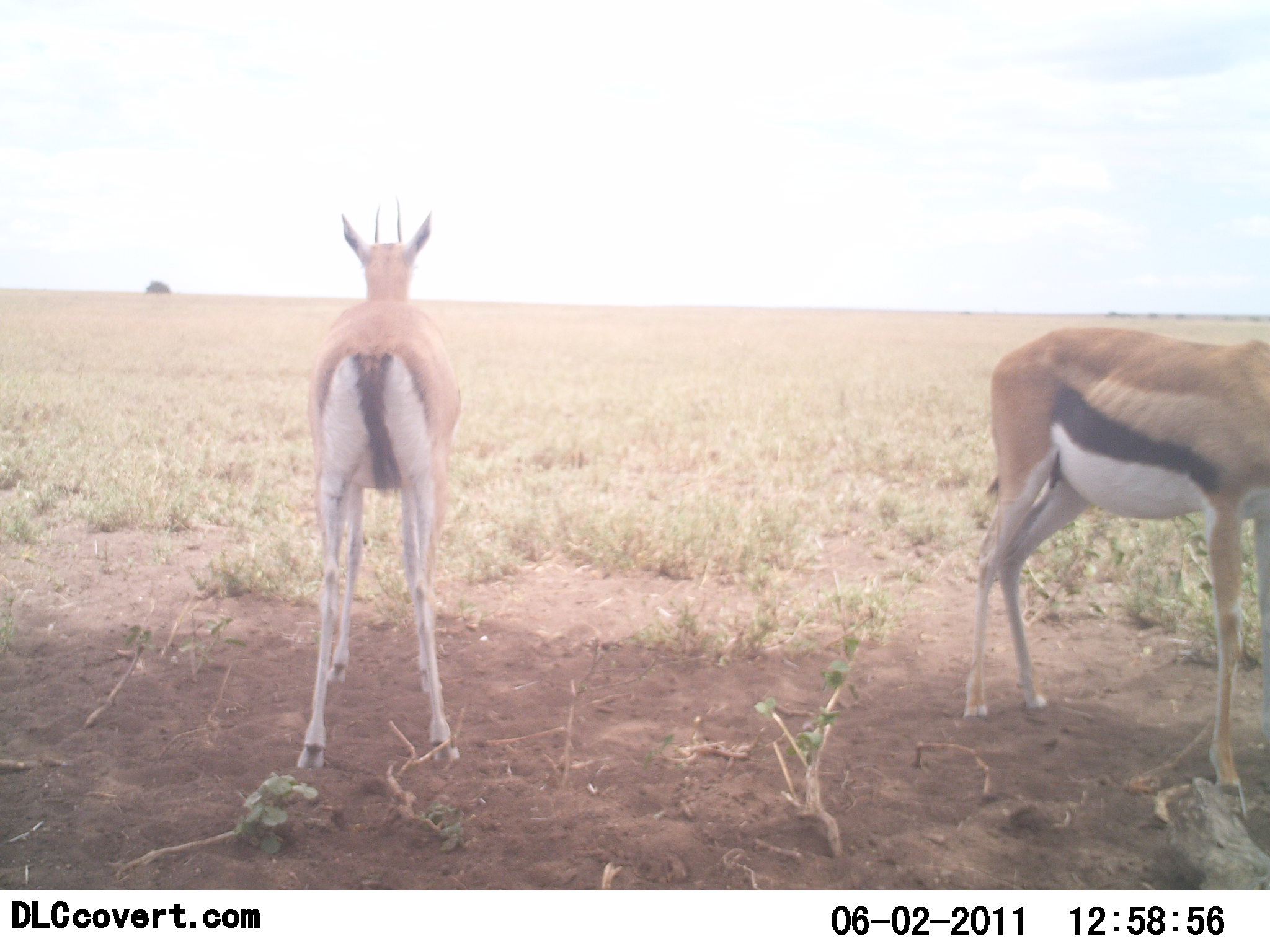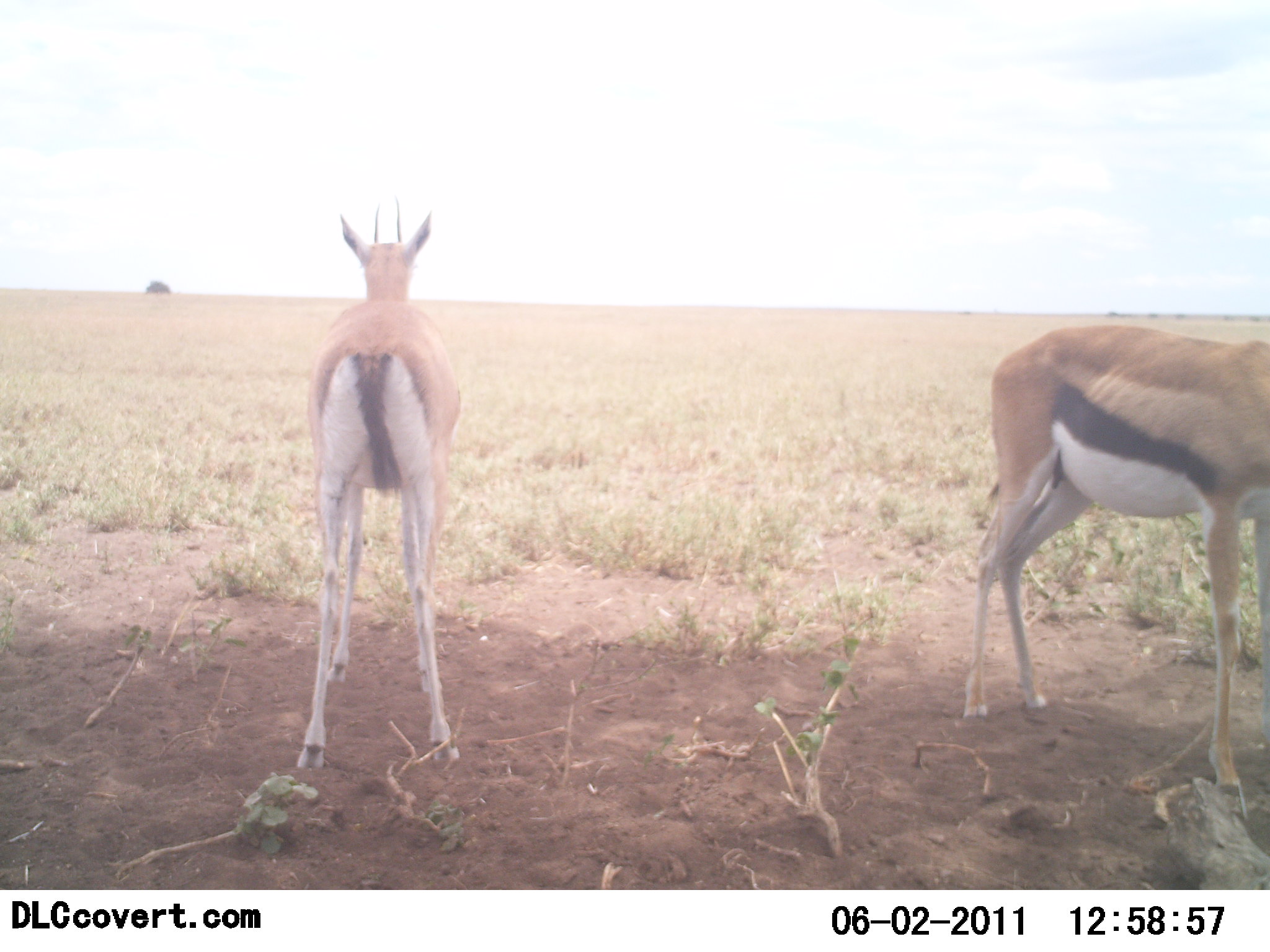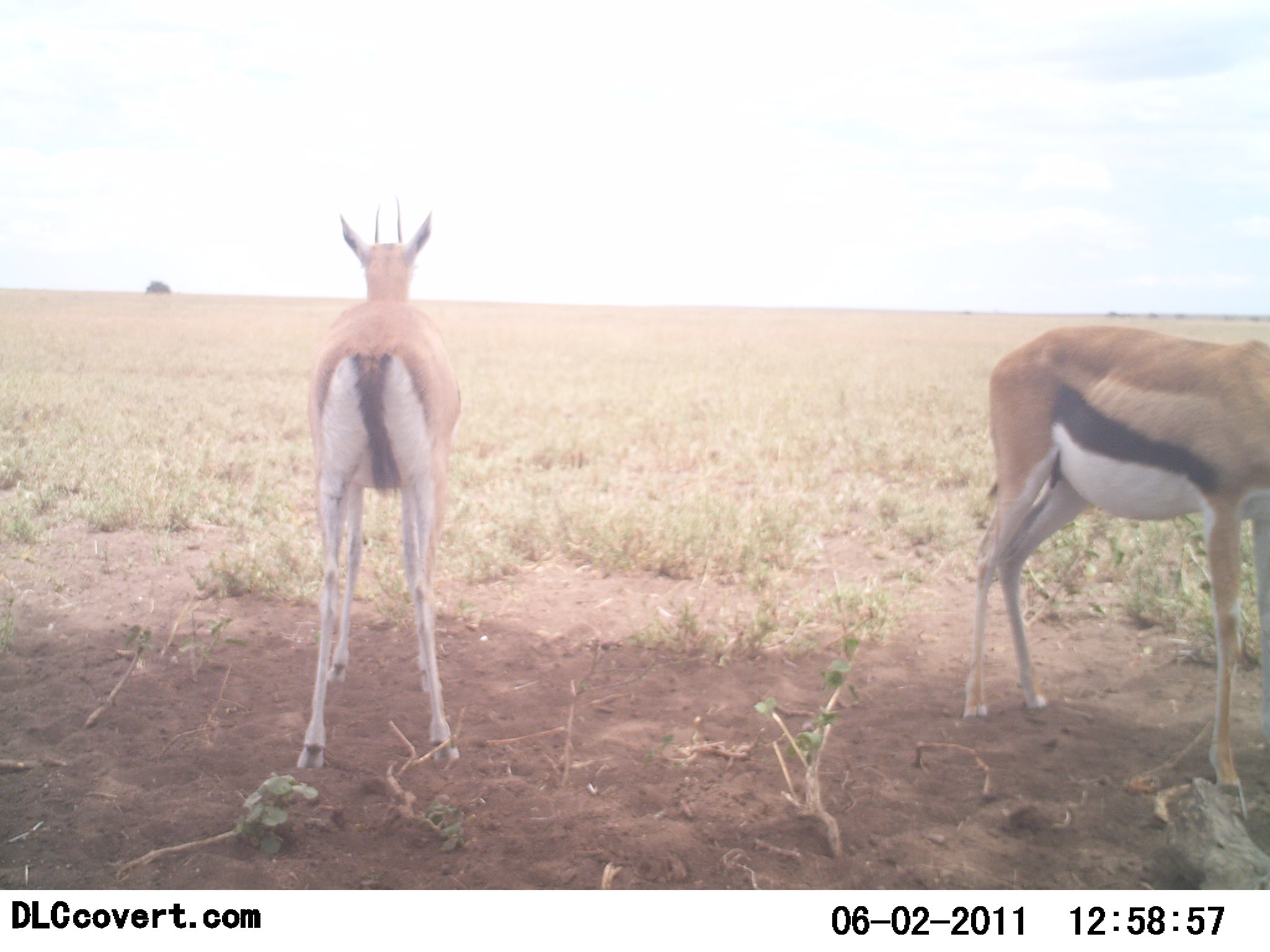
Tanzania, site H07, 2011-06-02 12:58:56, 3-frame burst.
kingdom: Animalia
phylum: Chordata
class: Mammalia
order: Artiodactyla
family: Bovidae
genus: Eudorcas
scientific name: Eudorcas thomsonii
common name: thomson's gazelle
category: gazellethomsons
Gazellethomsons (thomson's gazelle) (Eudorcas thomsonii), count 2. Behavior (volunteer vote fractions): standing 100%, resting 8%, moving 0%, interacting 0%. Young present (vote fraction): 0%. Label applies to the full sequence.